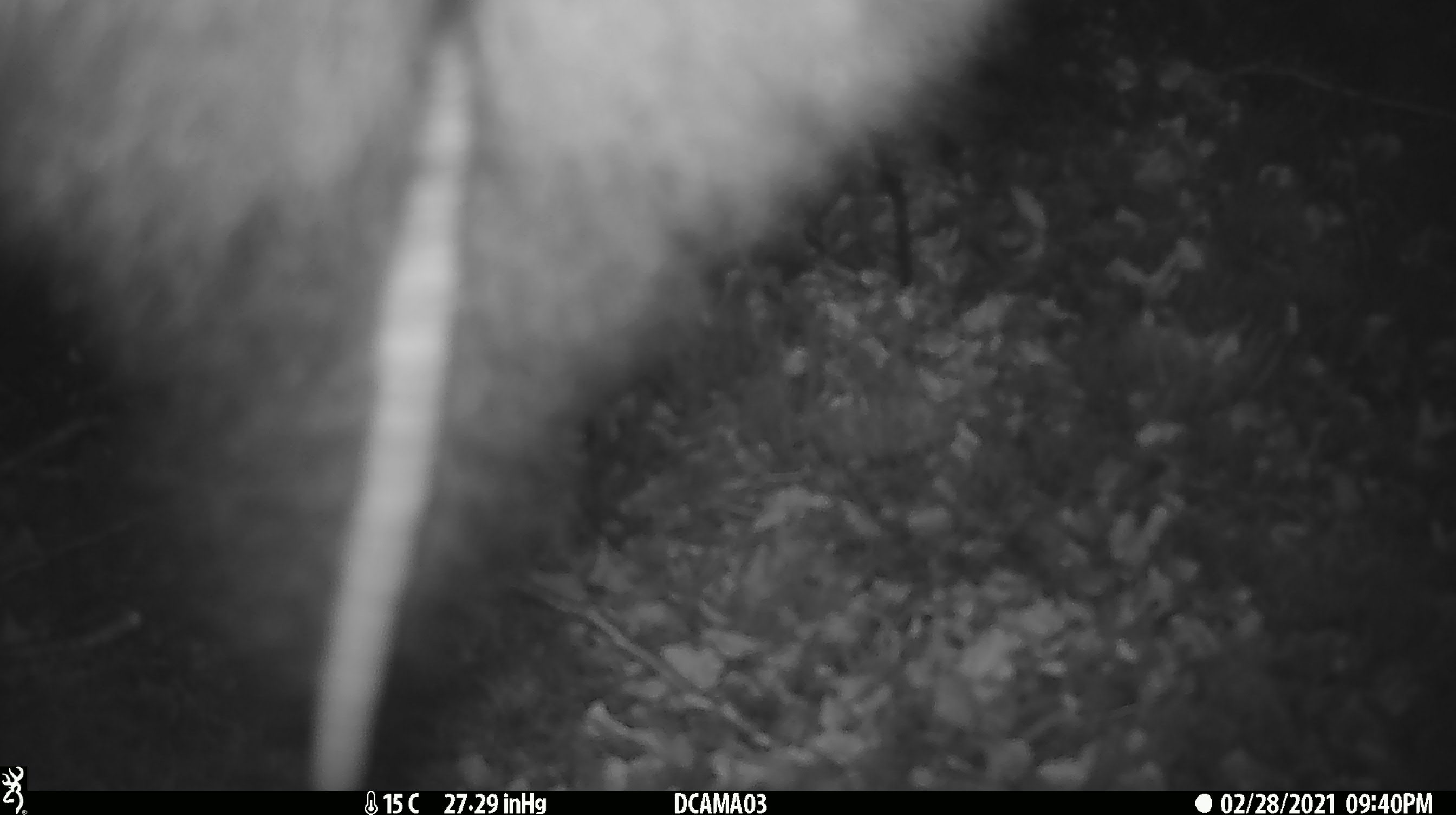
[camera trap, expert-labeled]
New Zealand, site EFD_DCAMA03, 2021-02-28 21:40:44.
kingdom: Animalia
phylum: Chordata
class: Mammalia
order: Diprotodontia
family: Phalangeridae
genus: Trichosurus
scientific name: Trichosurus vulpecula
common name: common brushtail possum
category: possum